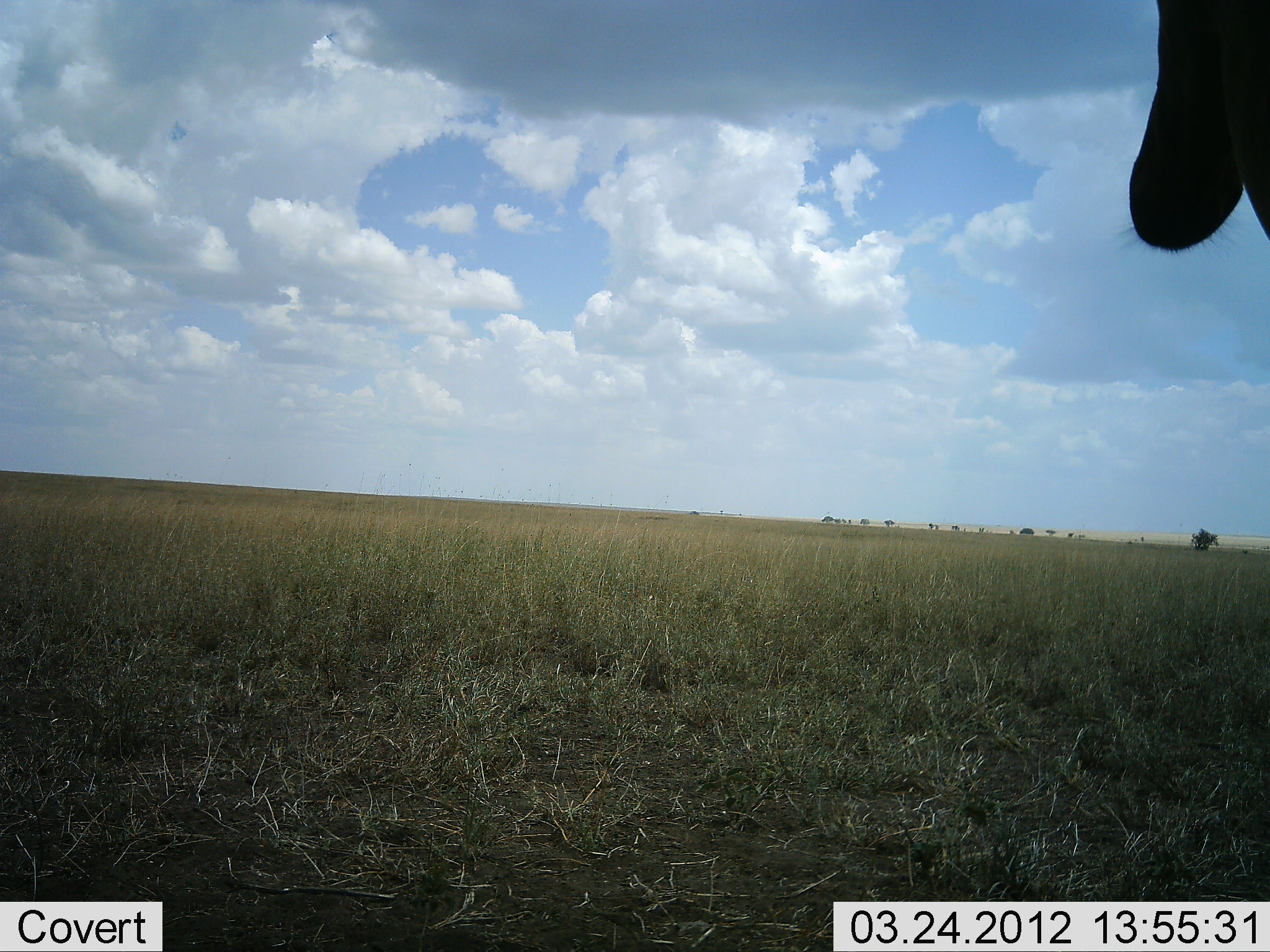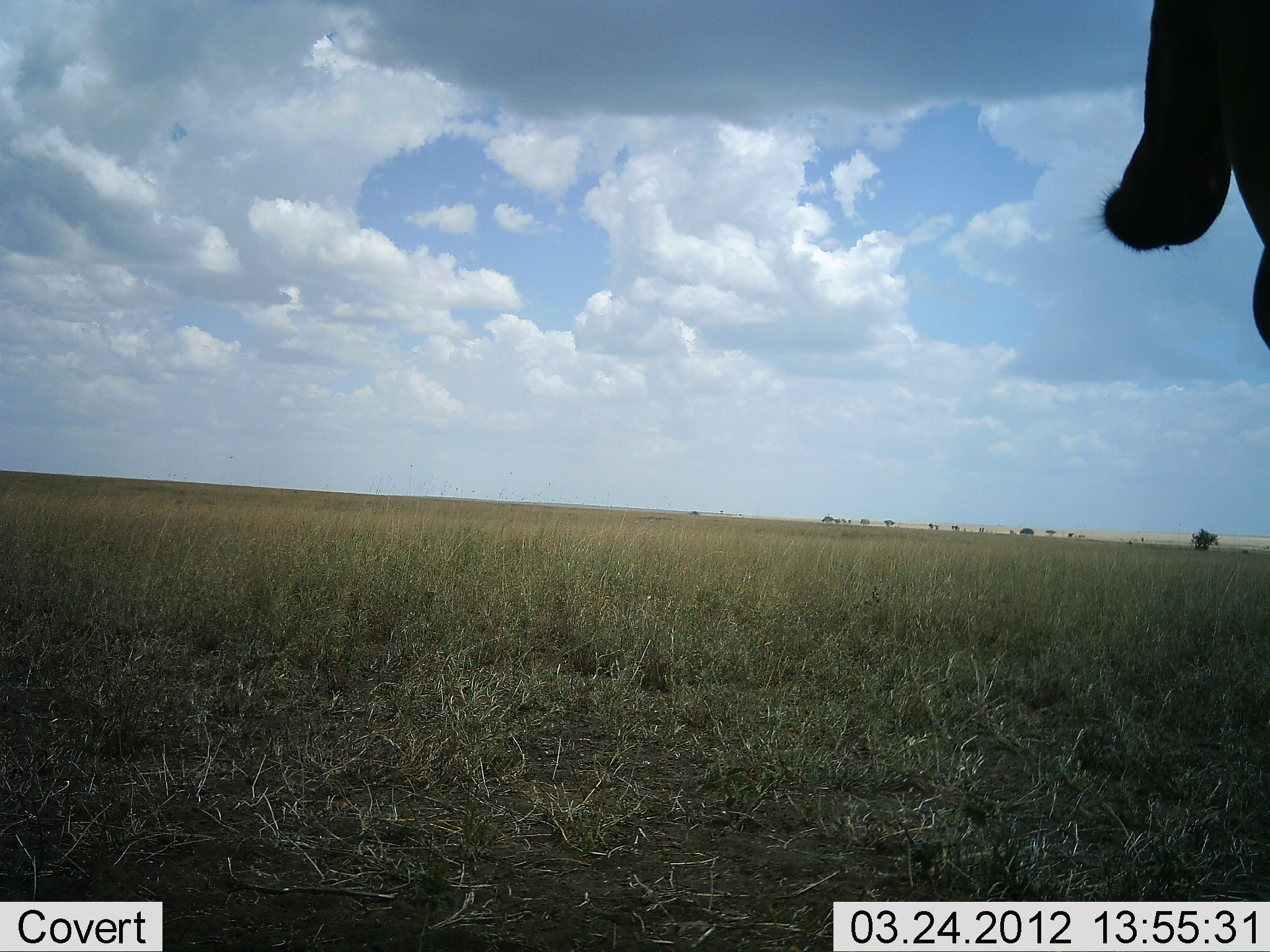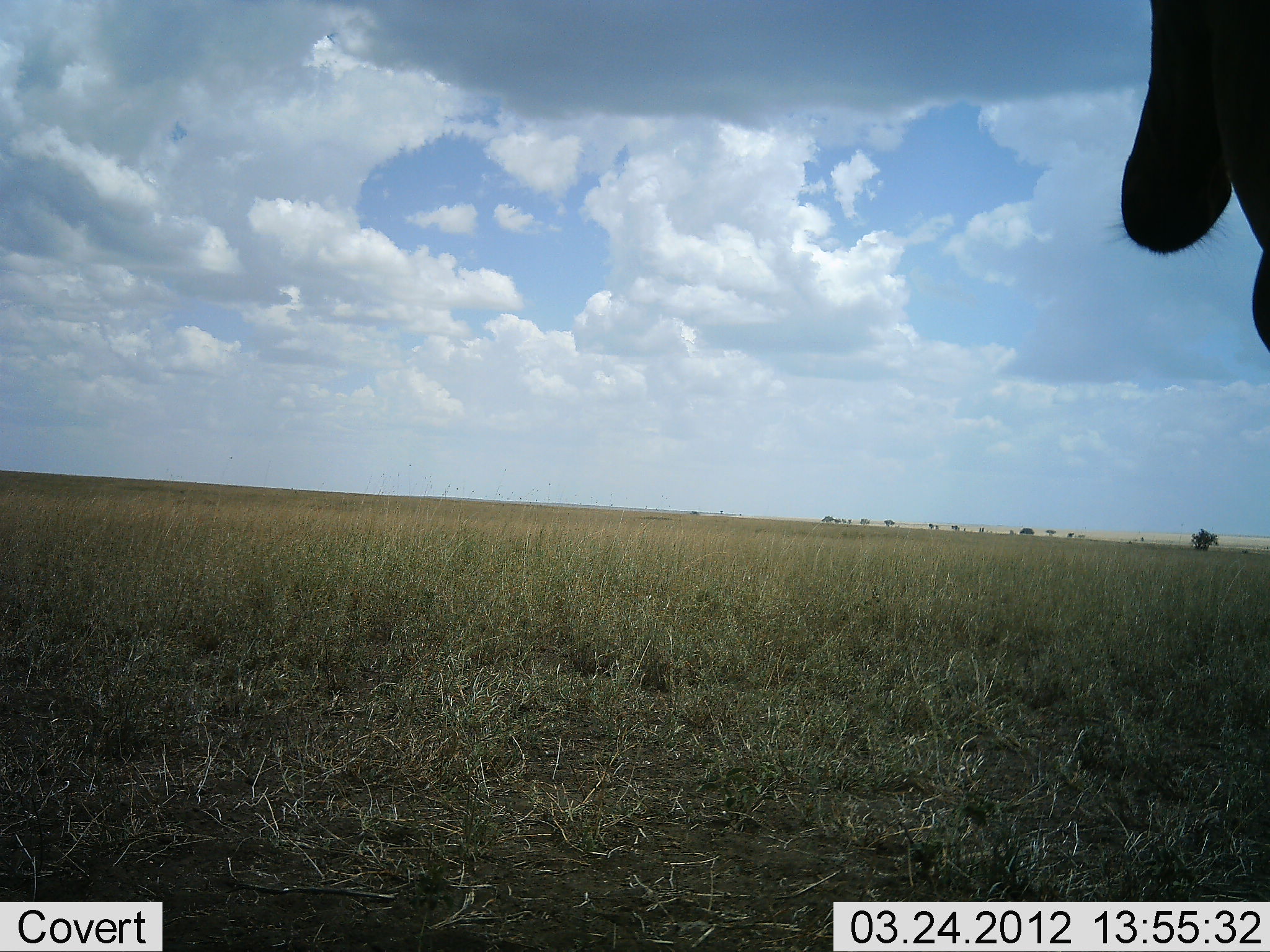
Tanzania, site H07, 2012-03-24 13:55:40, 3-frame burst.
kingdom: Animalia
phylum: Chordata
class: Mammalia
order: Artiodactyla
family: Bovidae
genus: Alcelaphus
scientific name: Alcelaphus buselaphus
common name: hartebeest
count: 1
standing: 100%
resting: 0%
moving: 0%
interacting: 0%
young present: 0%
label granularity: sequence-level